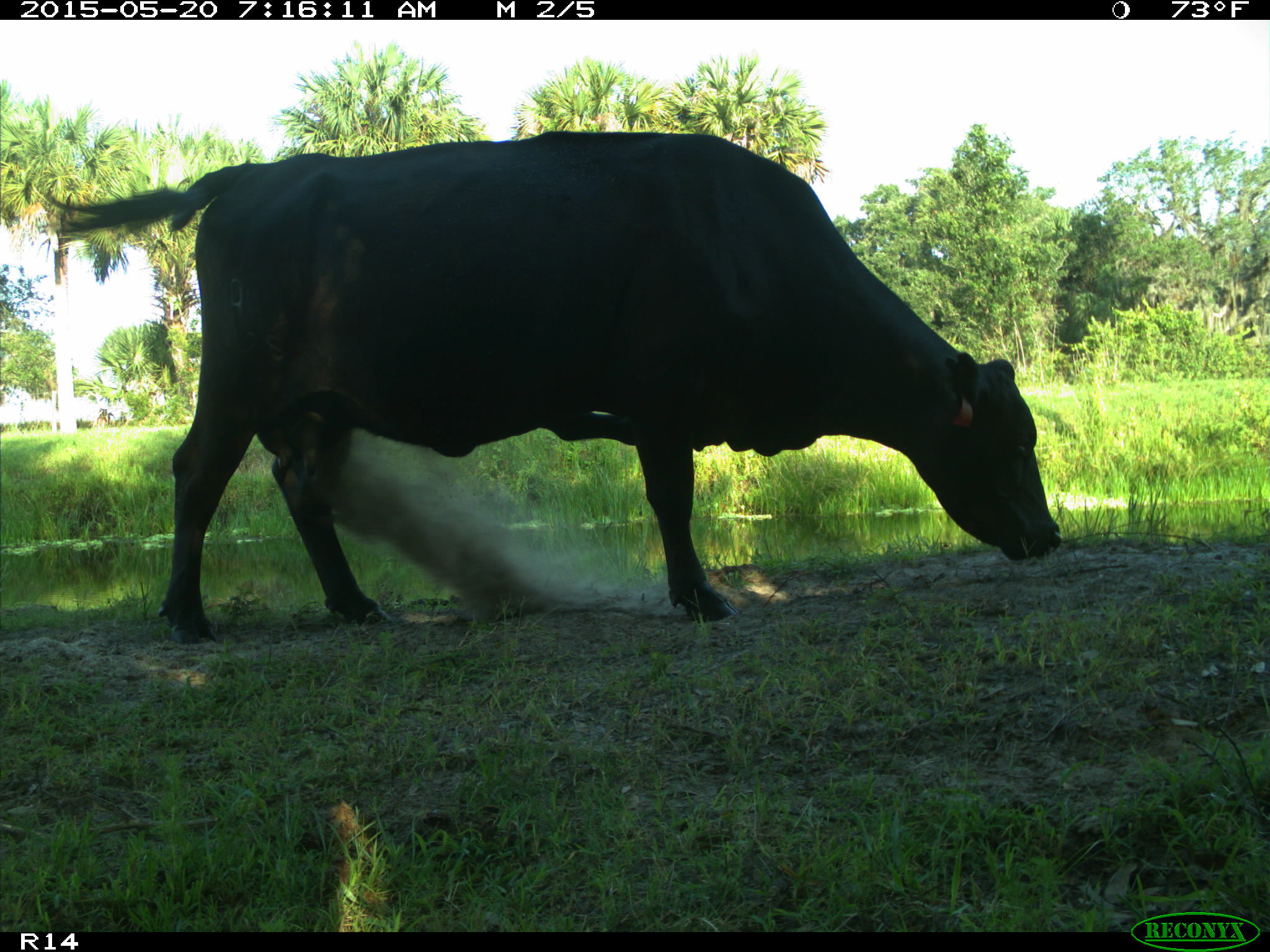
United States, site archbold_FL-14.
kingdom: Animalia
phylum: Chordata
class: Mammalia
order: Artiodactyla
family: Bovidae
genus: Bos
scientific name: Bos taurus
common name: domestic cow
Bos taurus (domestic cow).